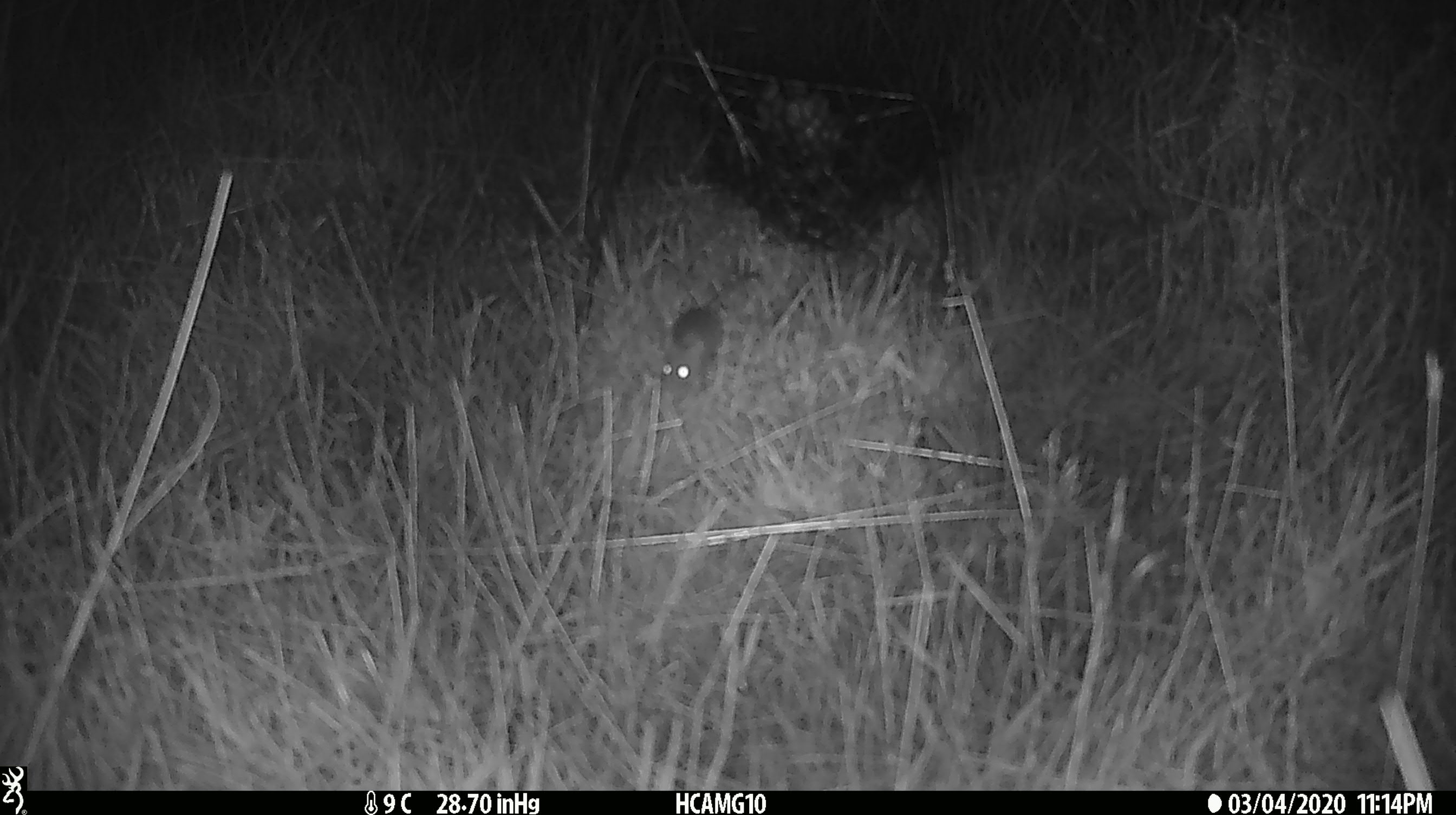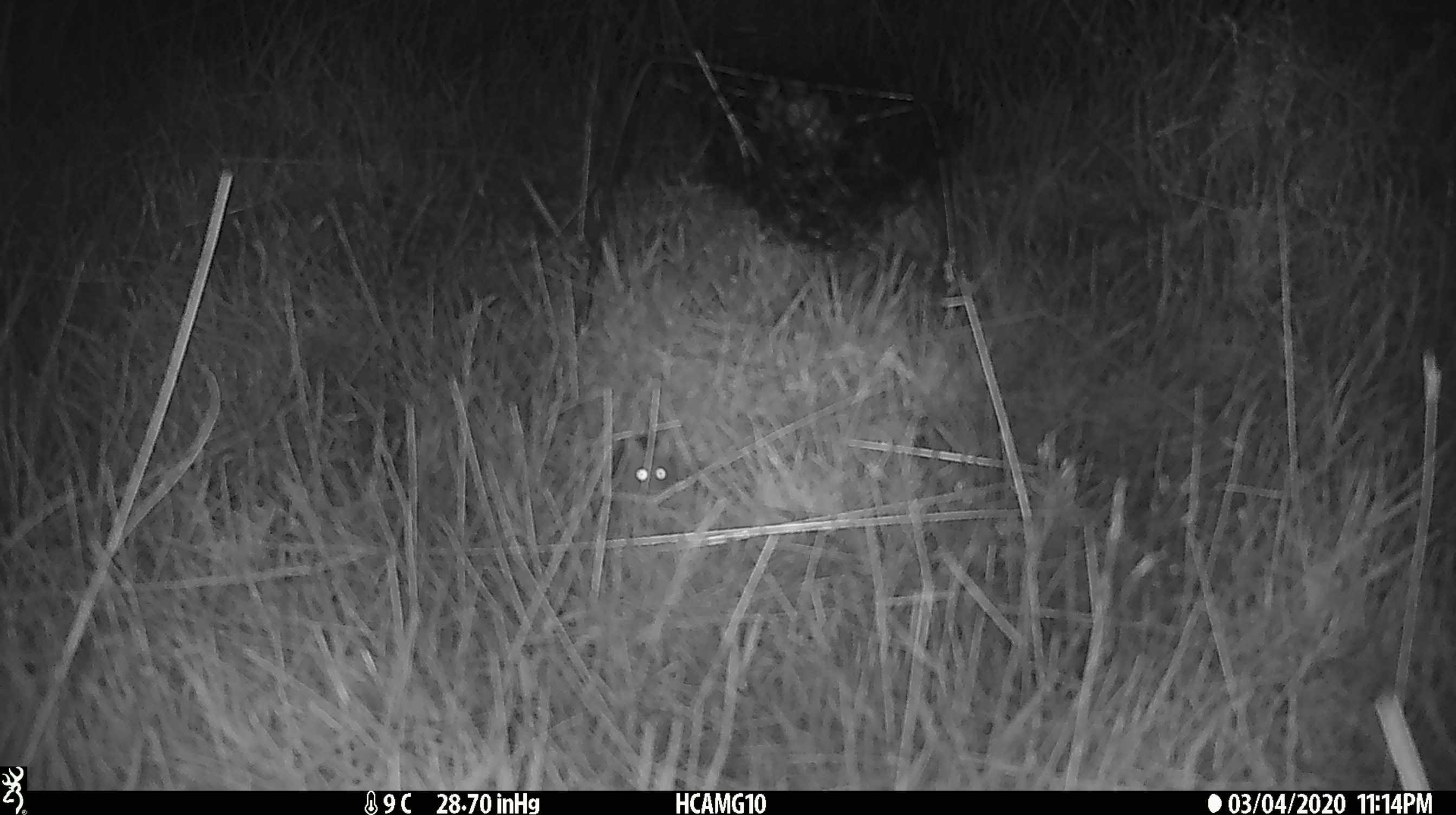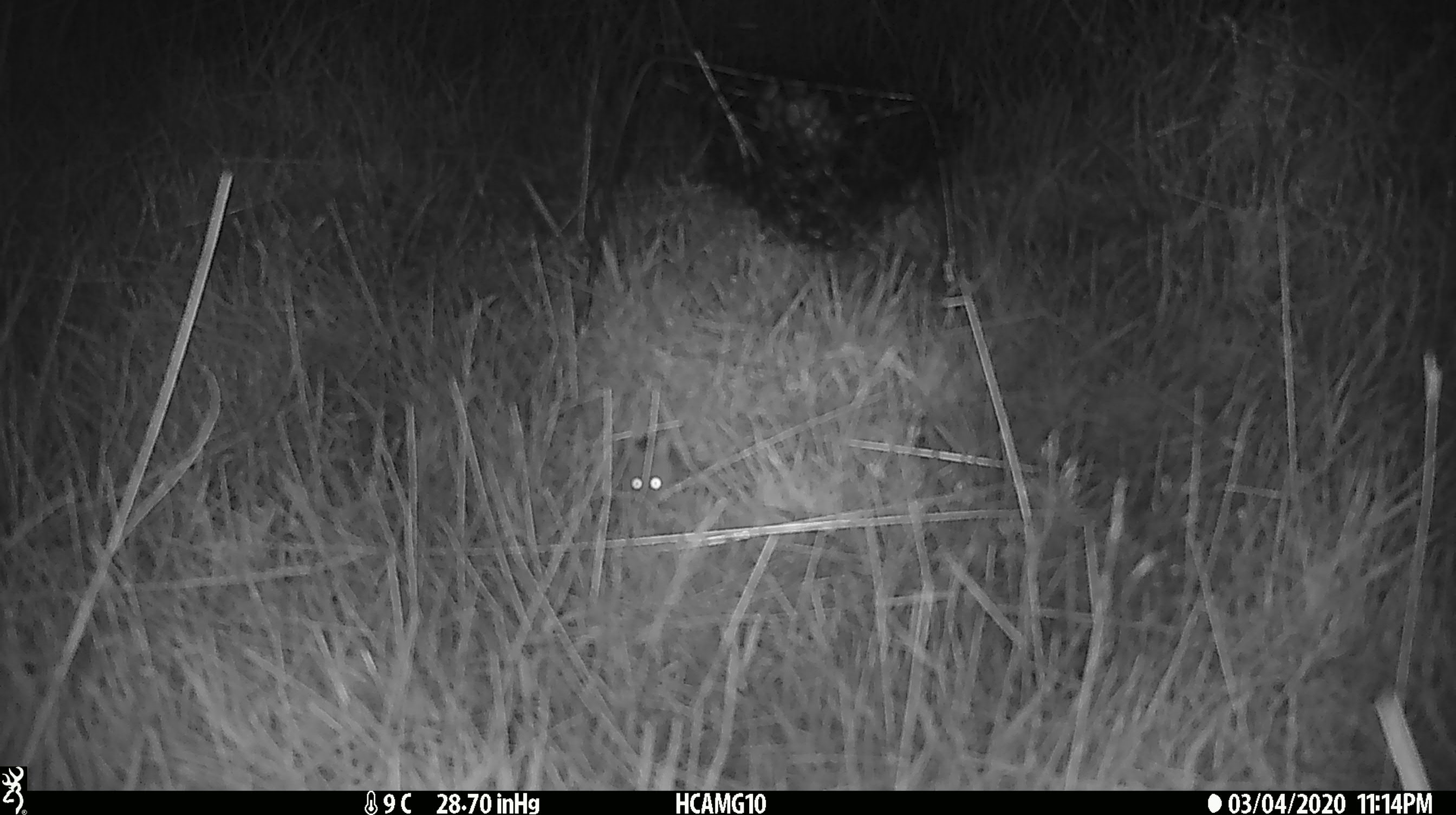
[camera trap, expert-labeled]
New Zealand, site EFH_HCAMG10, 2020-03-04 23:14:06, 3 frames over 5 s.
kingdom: Animalia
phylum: Chordata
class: Mammalia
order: Rodentia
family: Muridae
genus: Mus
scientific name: Mus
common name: mouse